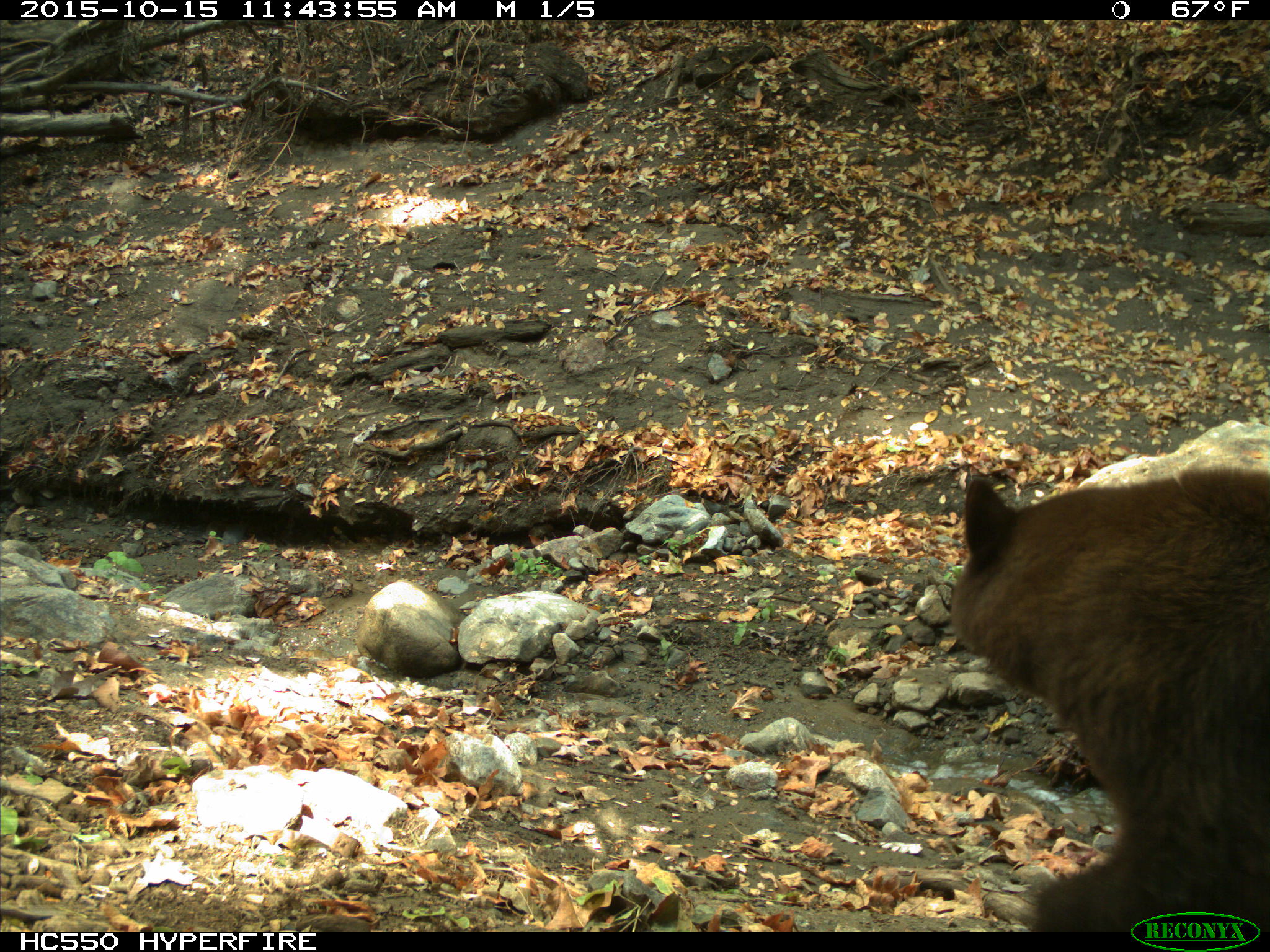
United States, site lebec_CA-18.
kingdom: Animalia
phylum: Chordata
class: Mammalia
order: Carnivora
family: Ursidae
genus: Ursus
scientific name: Ursus americanus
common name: american black bear